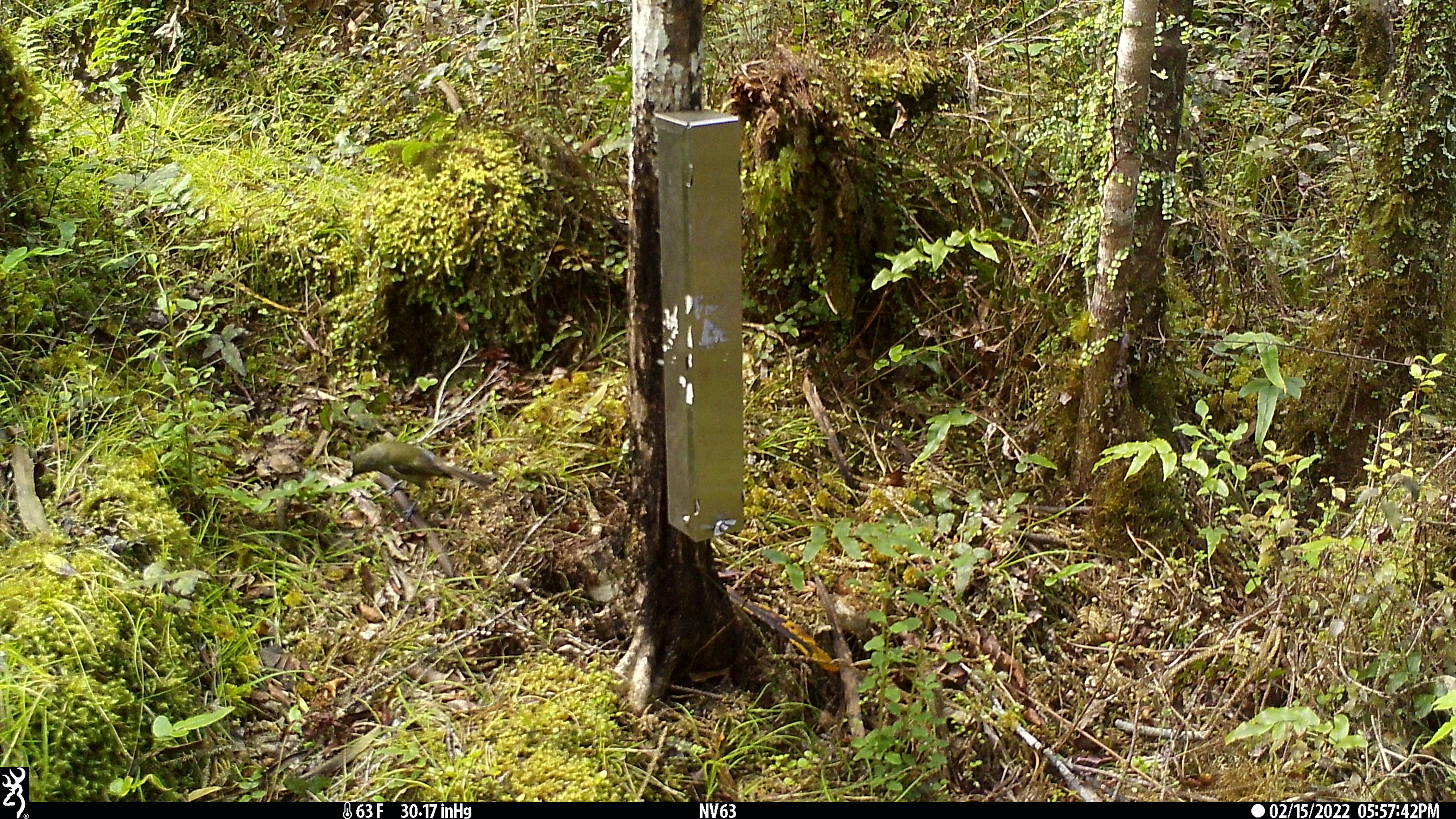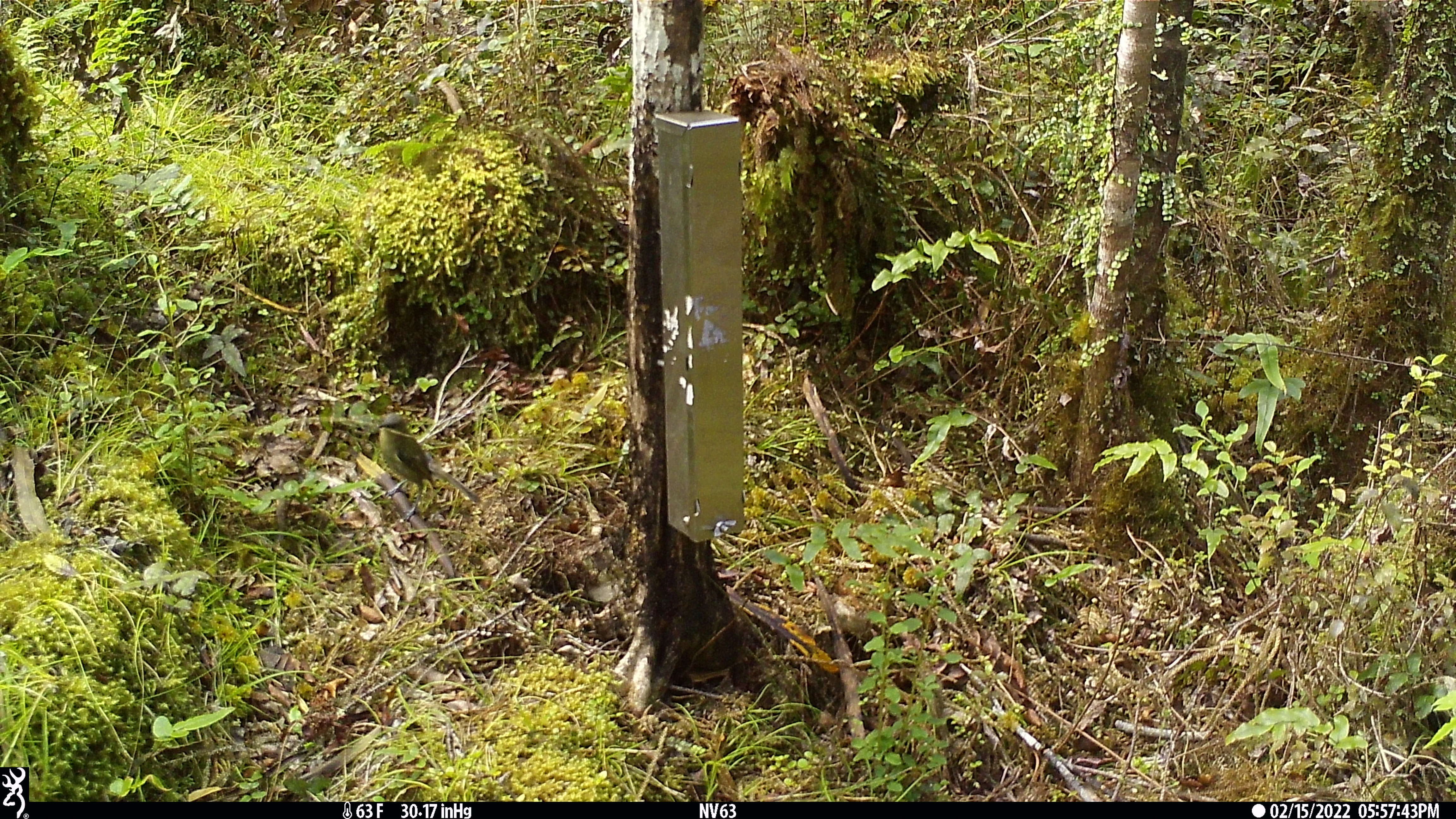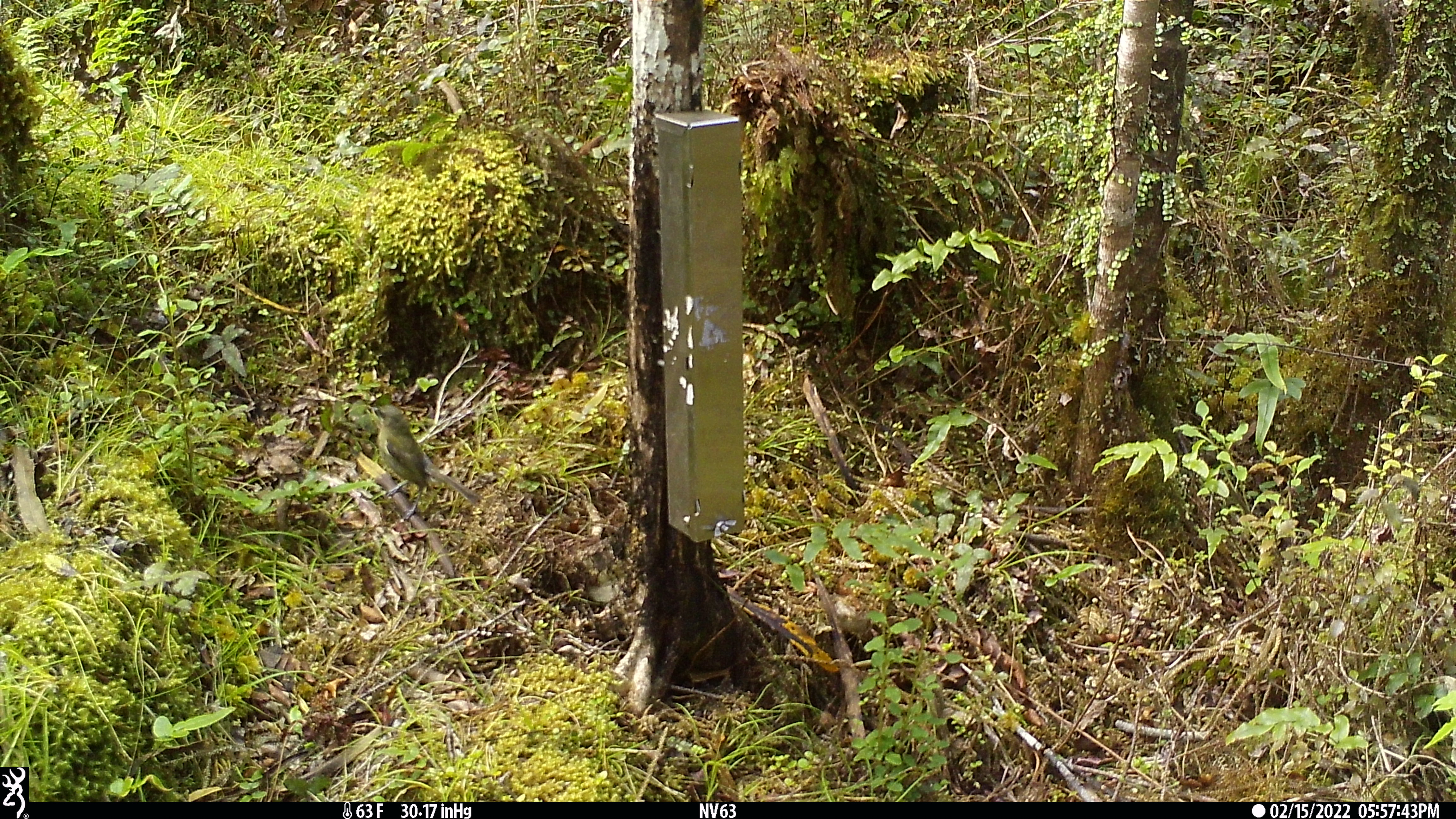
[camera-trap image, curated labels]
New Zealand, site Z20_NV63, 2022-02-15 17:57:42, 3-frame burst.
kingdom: Animalia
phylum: Chordata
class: Aves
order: Passeriformes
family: Meliphagidae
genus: Anthornis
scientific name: Anthornis melanura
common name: new zealand bellbird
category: bellbird